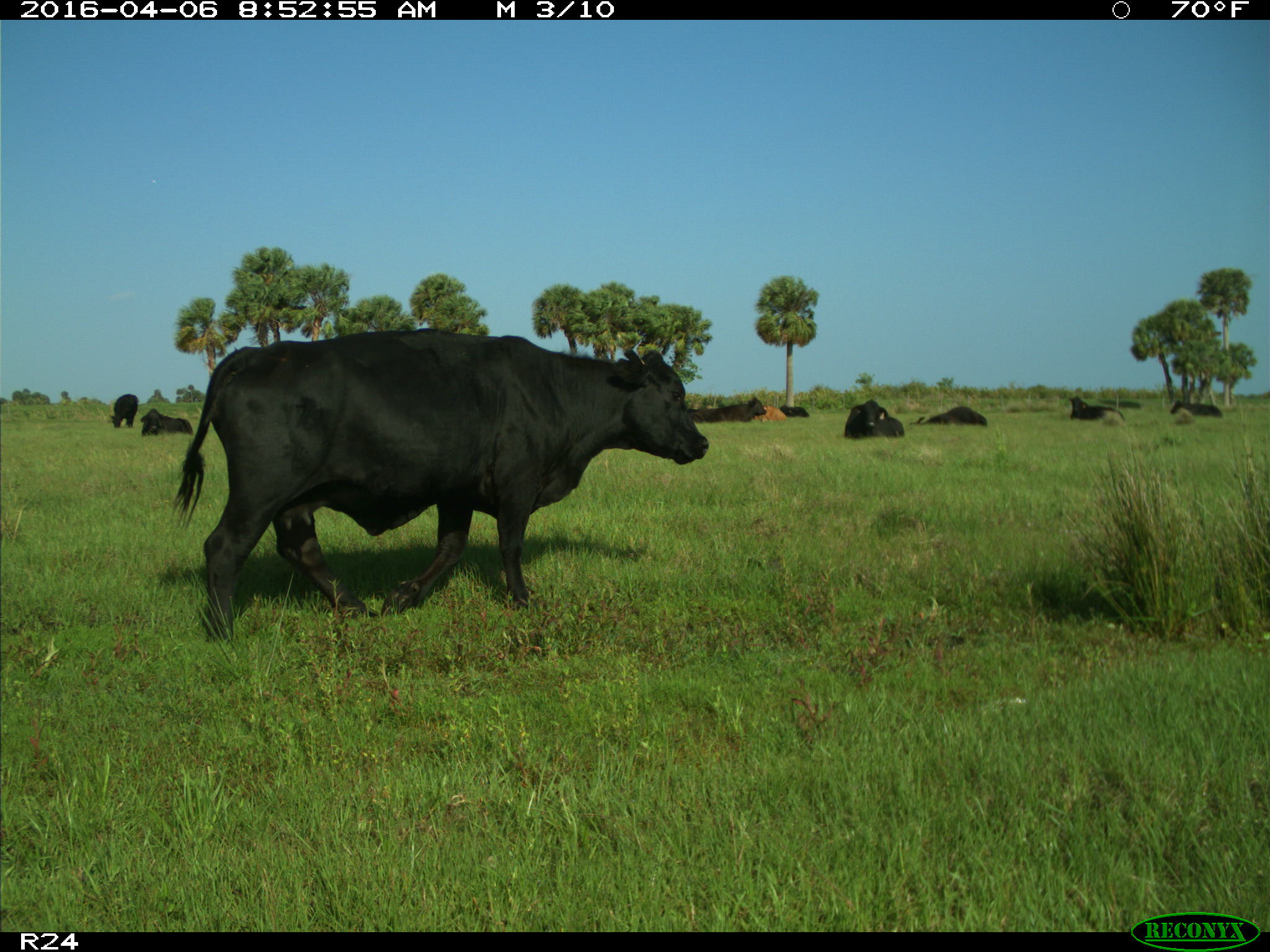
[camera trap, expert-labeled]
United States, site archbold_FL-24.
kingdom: Animalia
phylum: Chordata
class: Mammalia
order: Artiodactyla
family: Bovidae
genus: Bos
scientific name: Bos taurus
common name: domestic cow